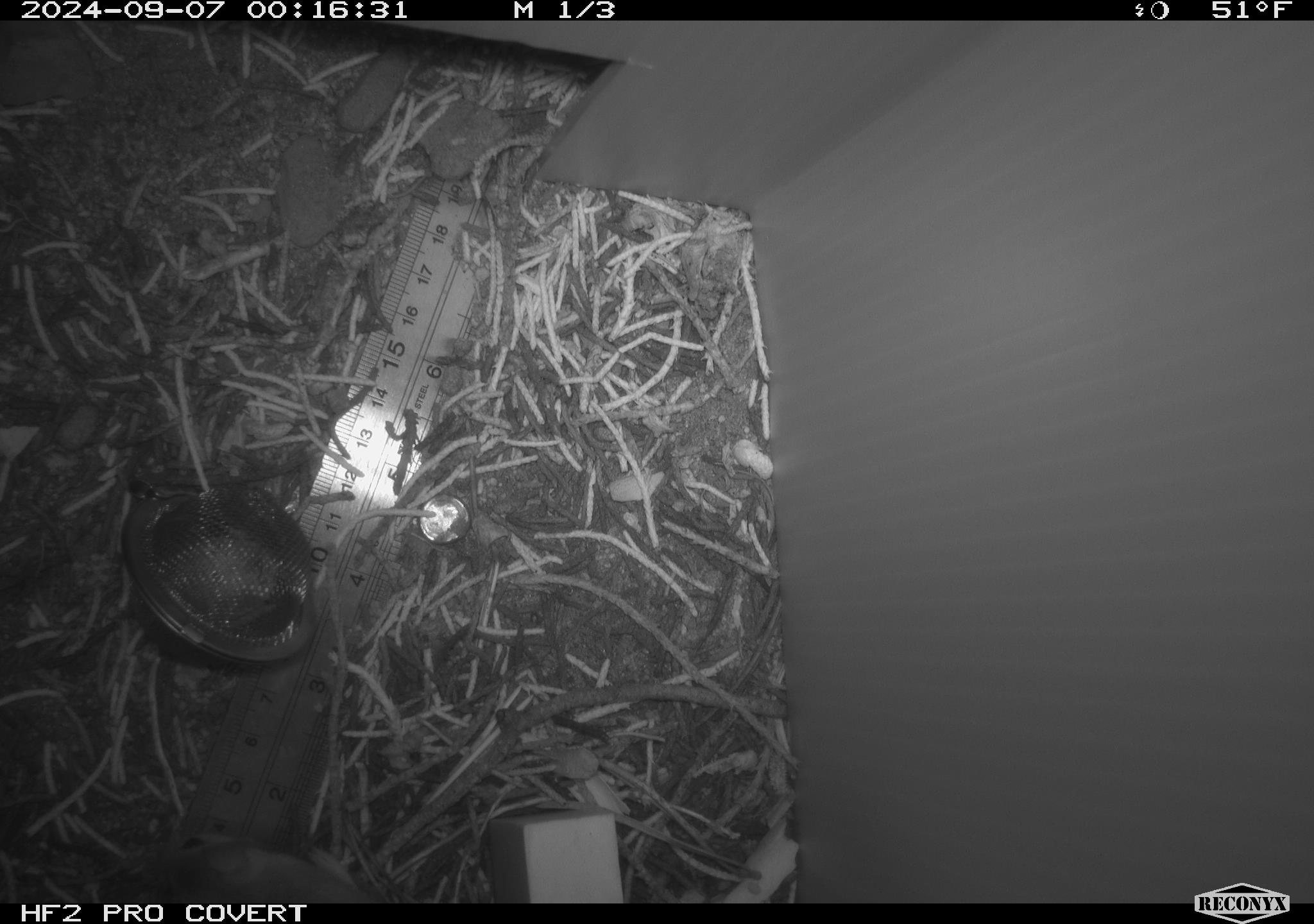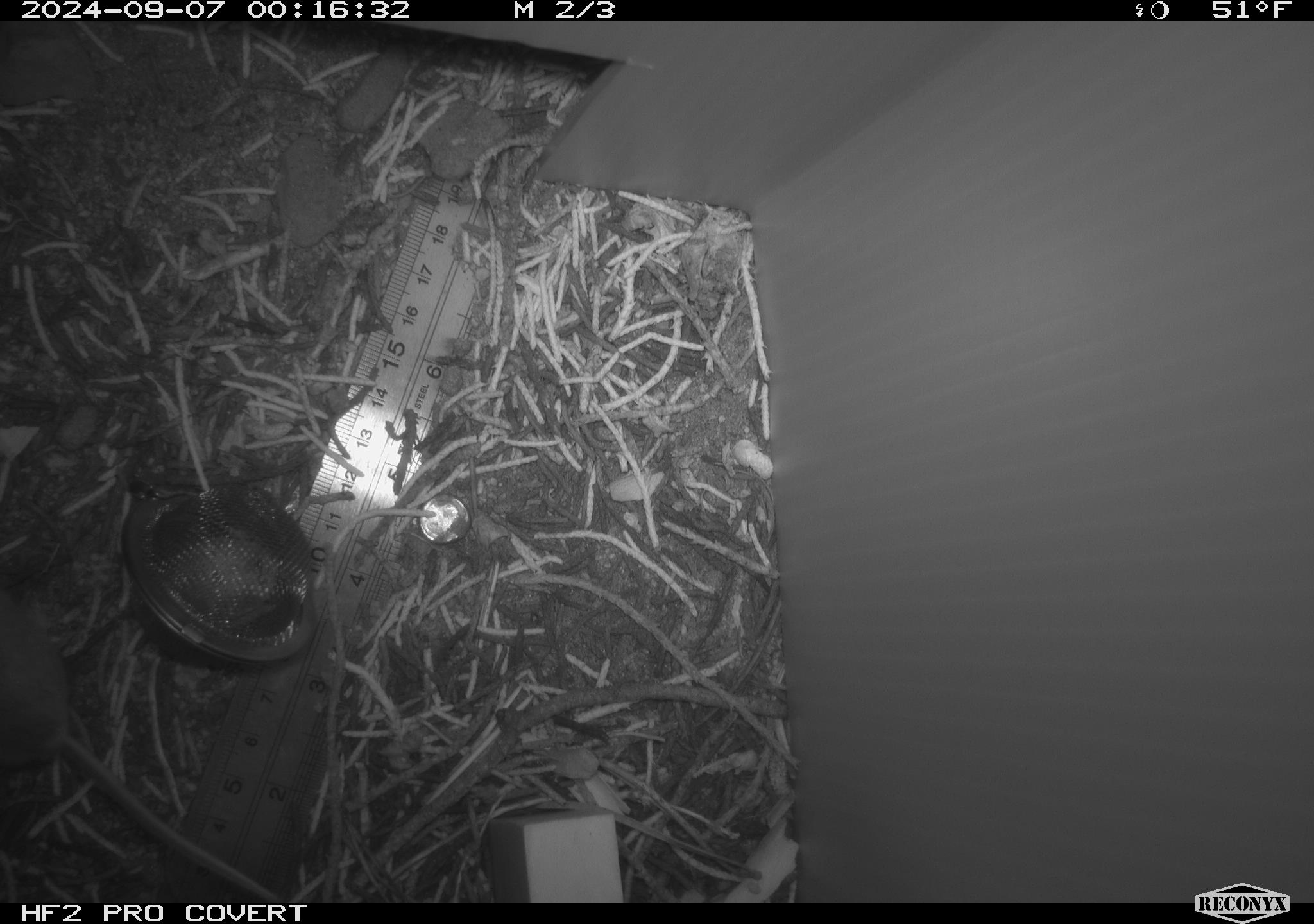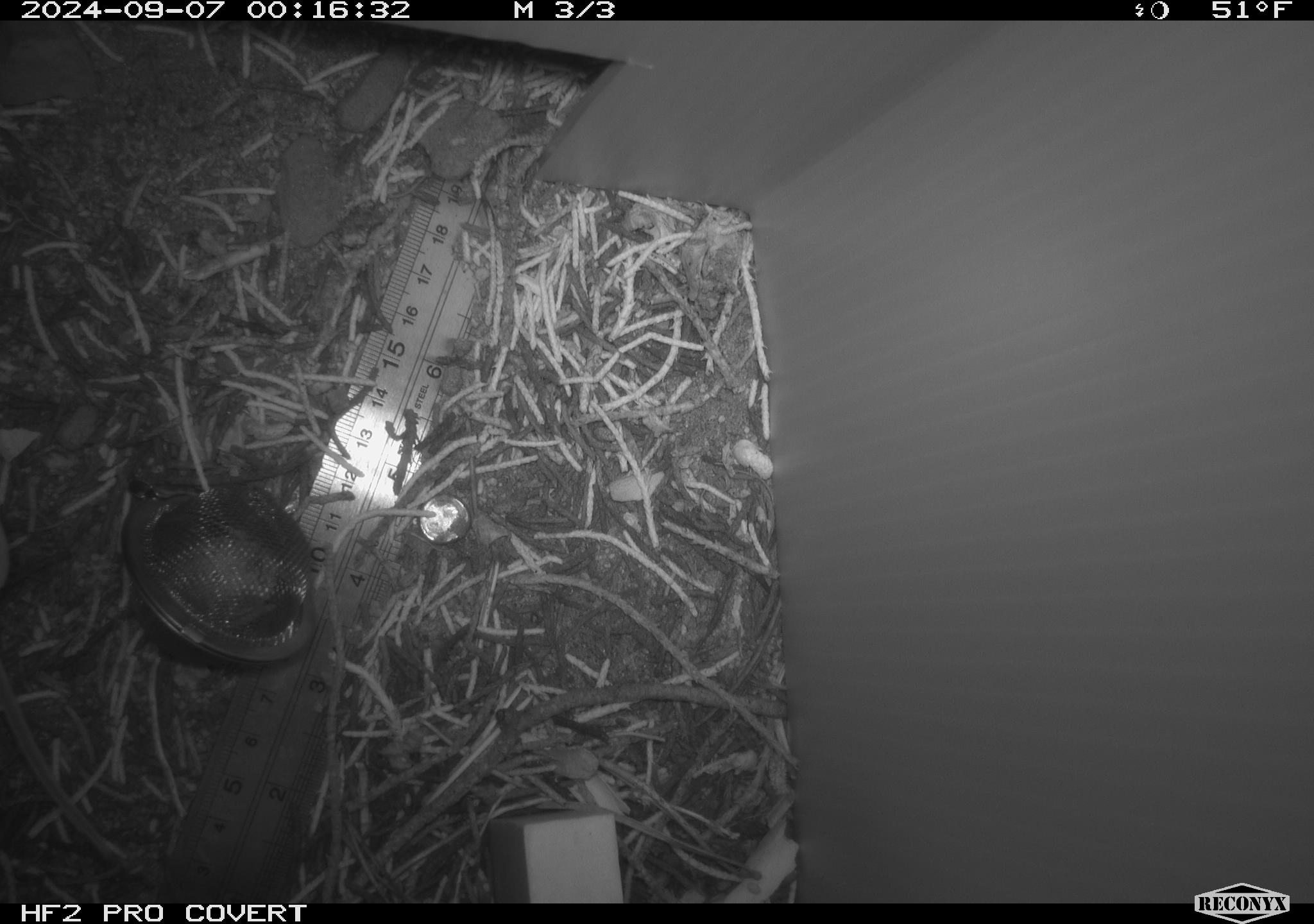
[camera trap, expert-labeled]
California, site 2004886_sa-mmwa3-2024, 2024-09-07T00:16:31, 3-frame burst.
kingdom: Animalia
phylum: Chordata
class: Mammalia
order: Rodentia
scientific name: Rodentia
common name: mouse species